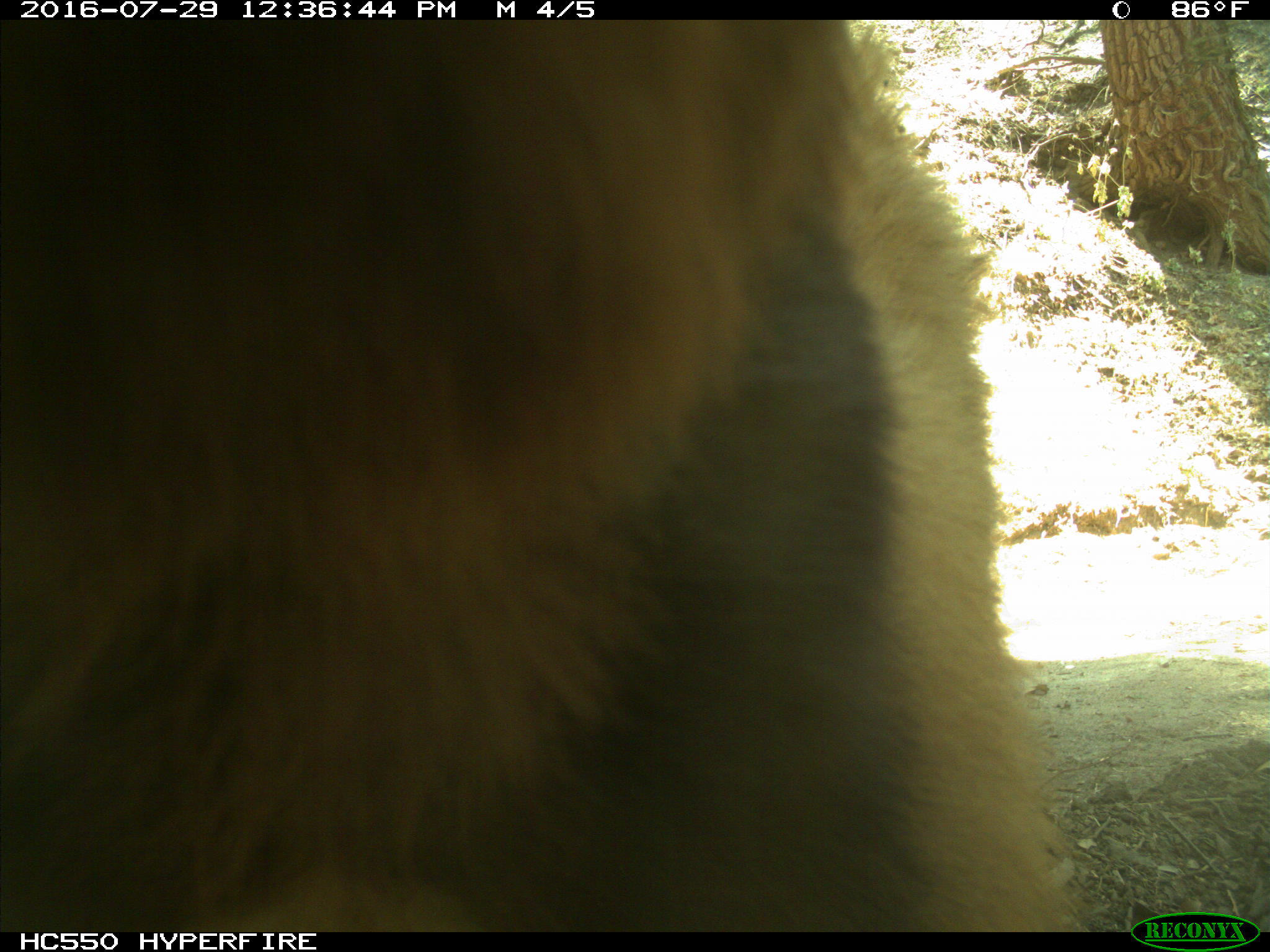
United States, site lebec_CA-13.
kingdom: Animalia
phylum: Chordata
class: Mammalia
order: Carnivora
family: Ursidae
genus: Ursus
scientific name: Ursus americanus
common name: american black bear